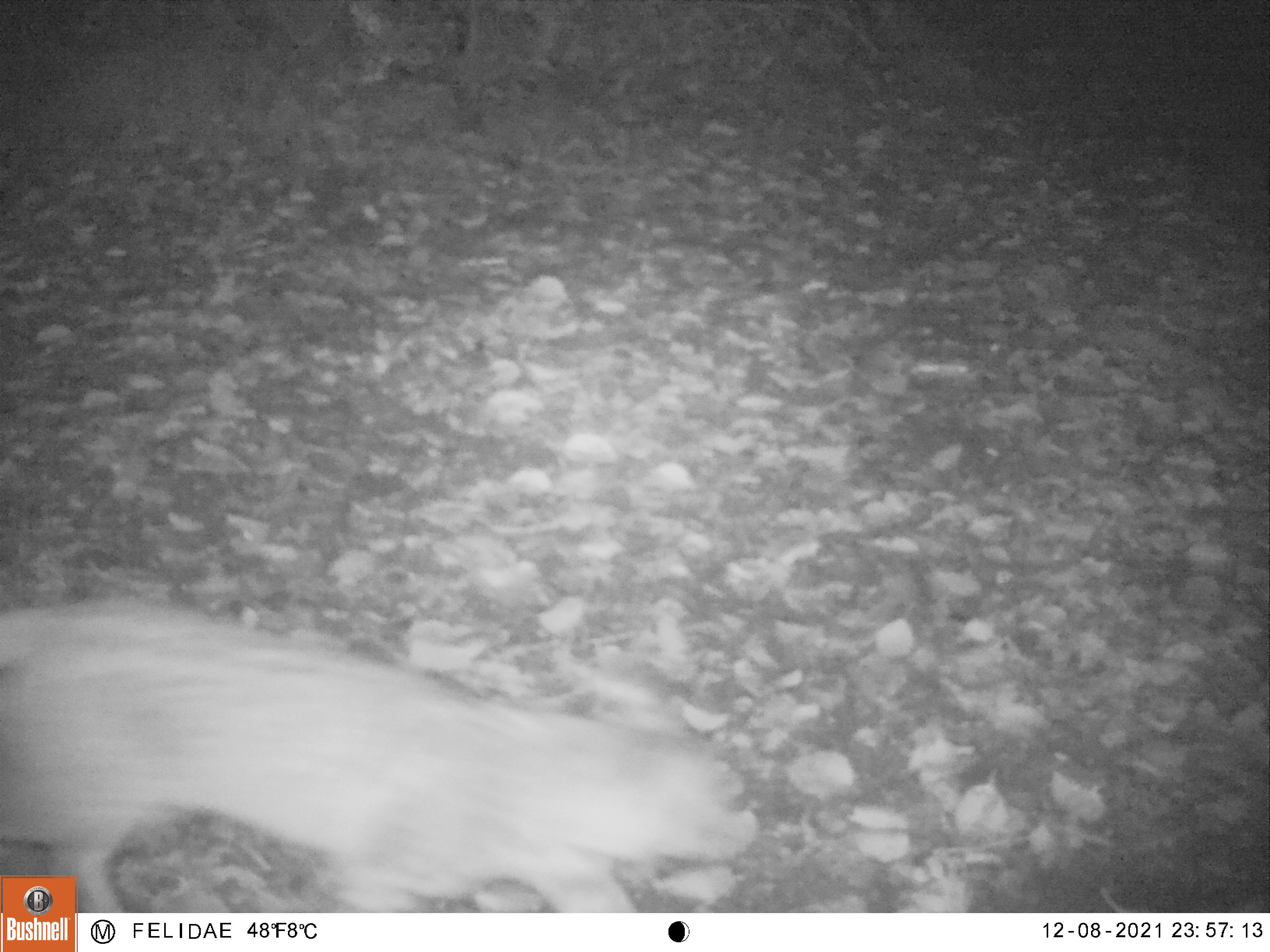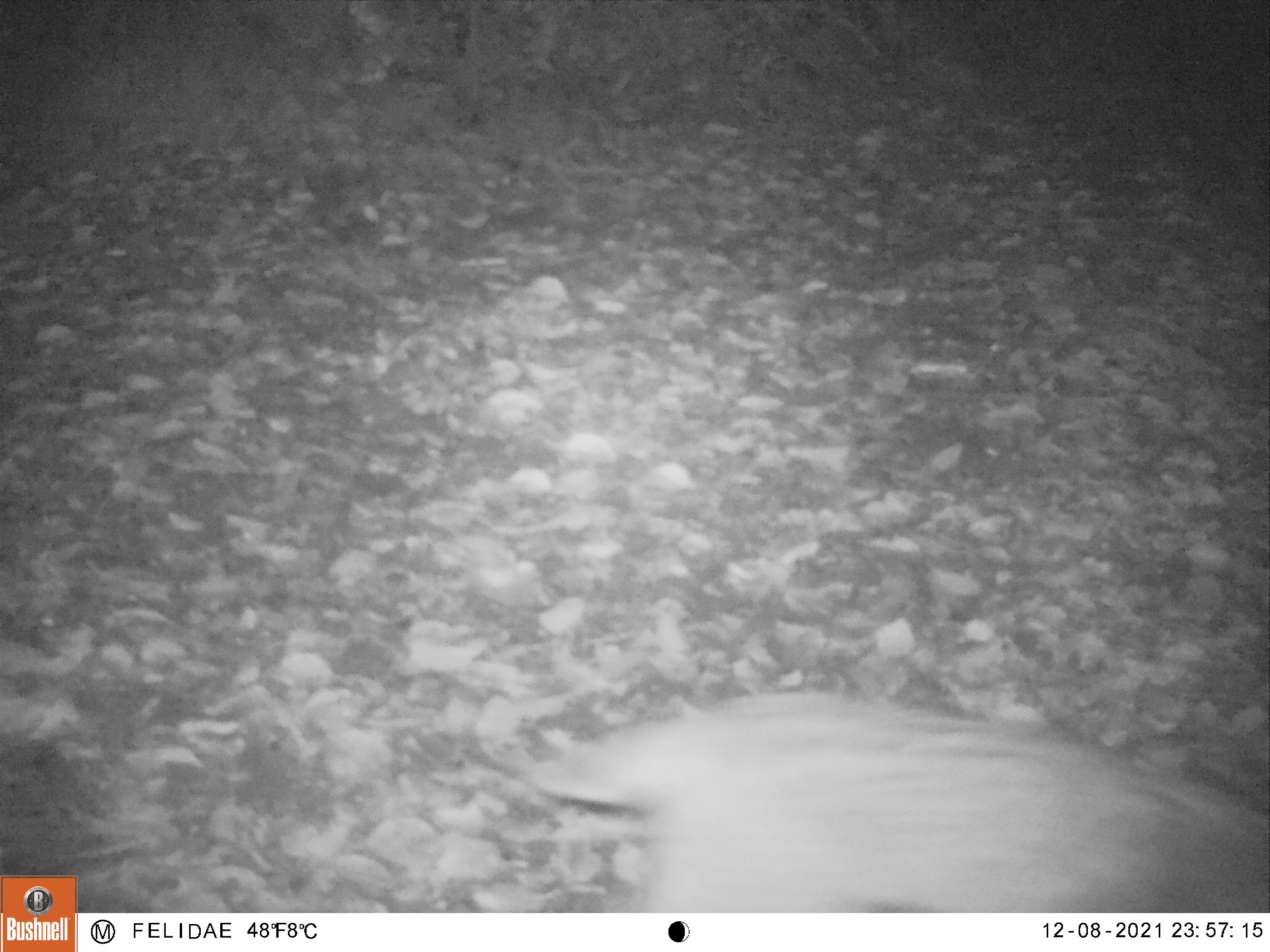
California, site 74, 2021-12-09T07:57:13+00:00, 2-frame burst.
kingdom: Animalia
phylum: Chordata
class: Mammalia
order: Carnivora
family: Felidae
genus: Lynx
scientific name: Lynx rufus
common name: bobcat